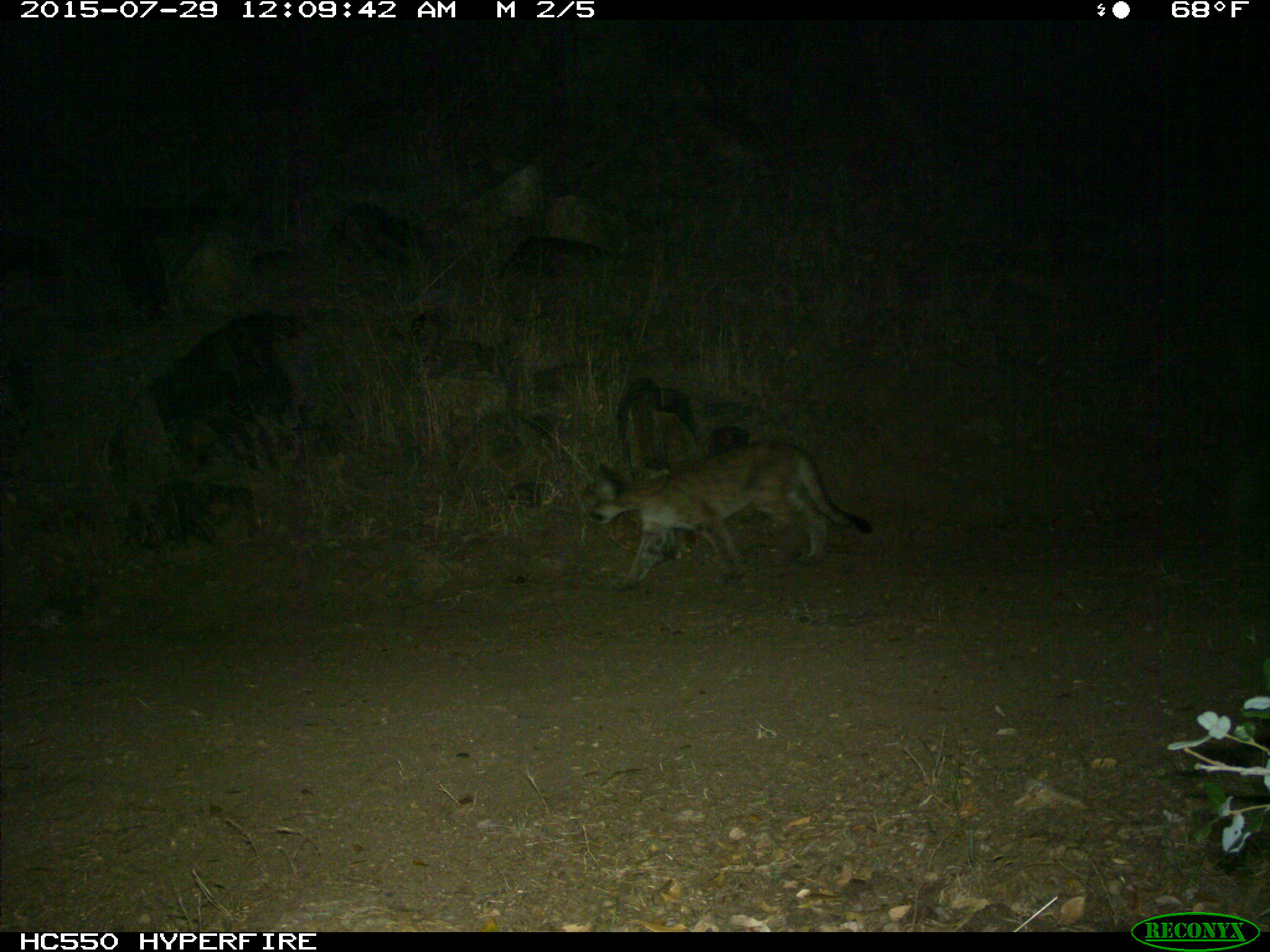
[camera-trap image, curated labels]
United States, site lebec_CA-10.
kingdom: Animalia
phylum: Chordata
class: Mammalia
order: Carnivora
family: Felidae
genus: Puma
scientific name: Puma concolor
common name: mountain lion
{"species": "Puma concolor (mountain lion)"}